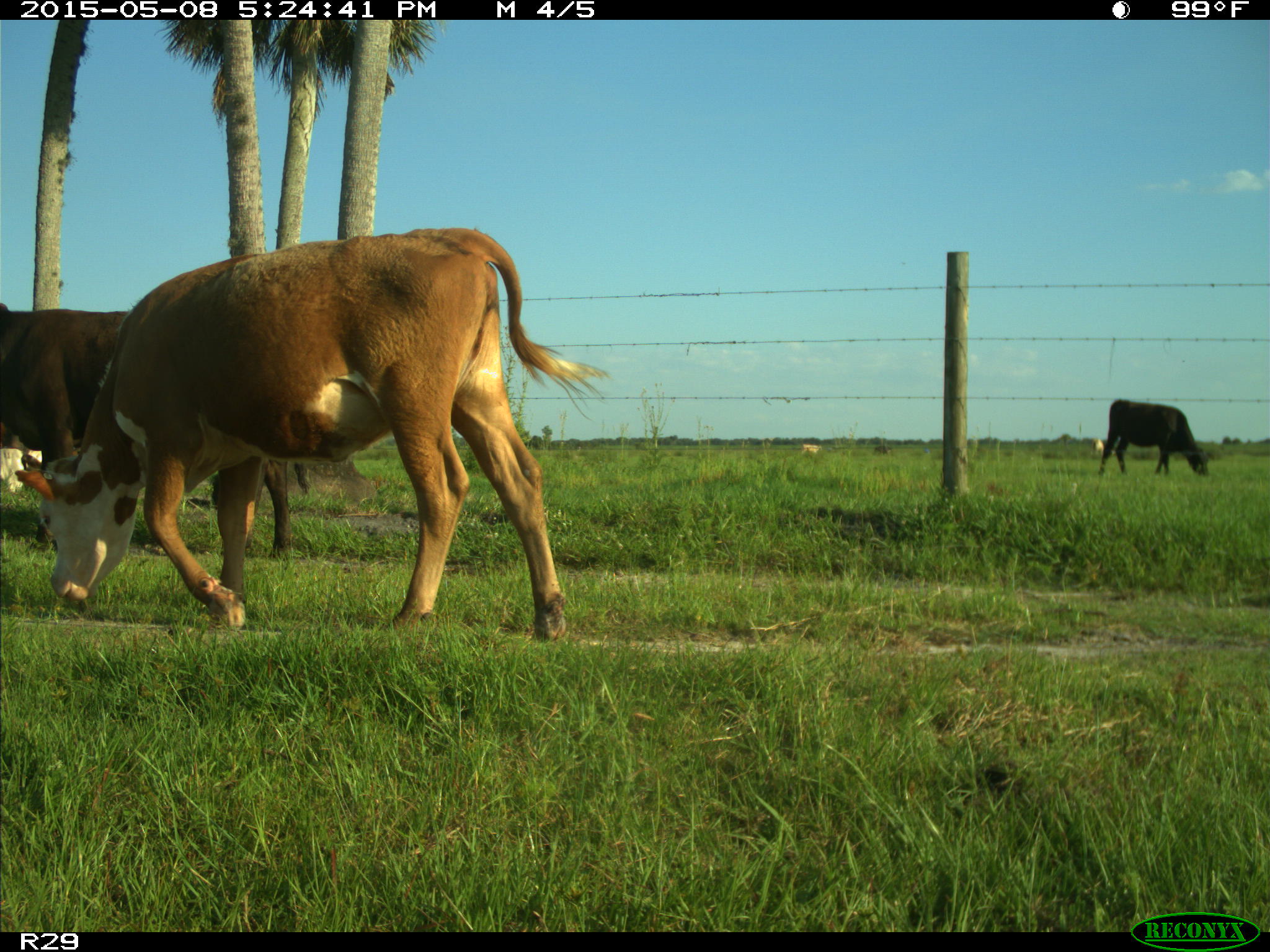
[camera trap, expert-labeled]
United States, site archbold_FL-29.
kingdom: Animalia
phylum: Chordata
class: Mammalia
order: Artiodactyla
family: Bovidae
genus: Bos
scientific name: Bos taurus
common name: domestic cow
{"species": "Bos taurus (domestic cow)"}